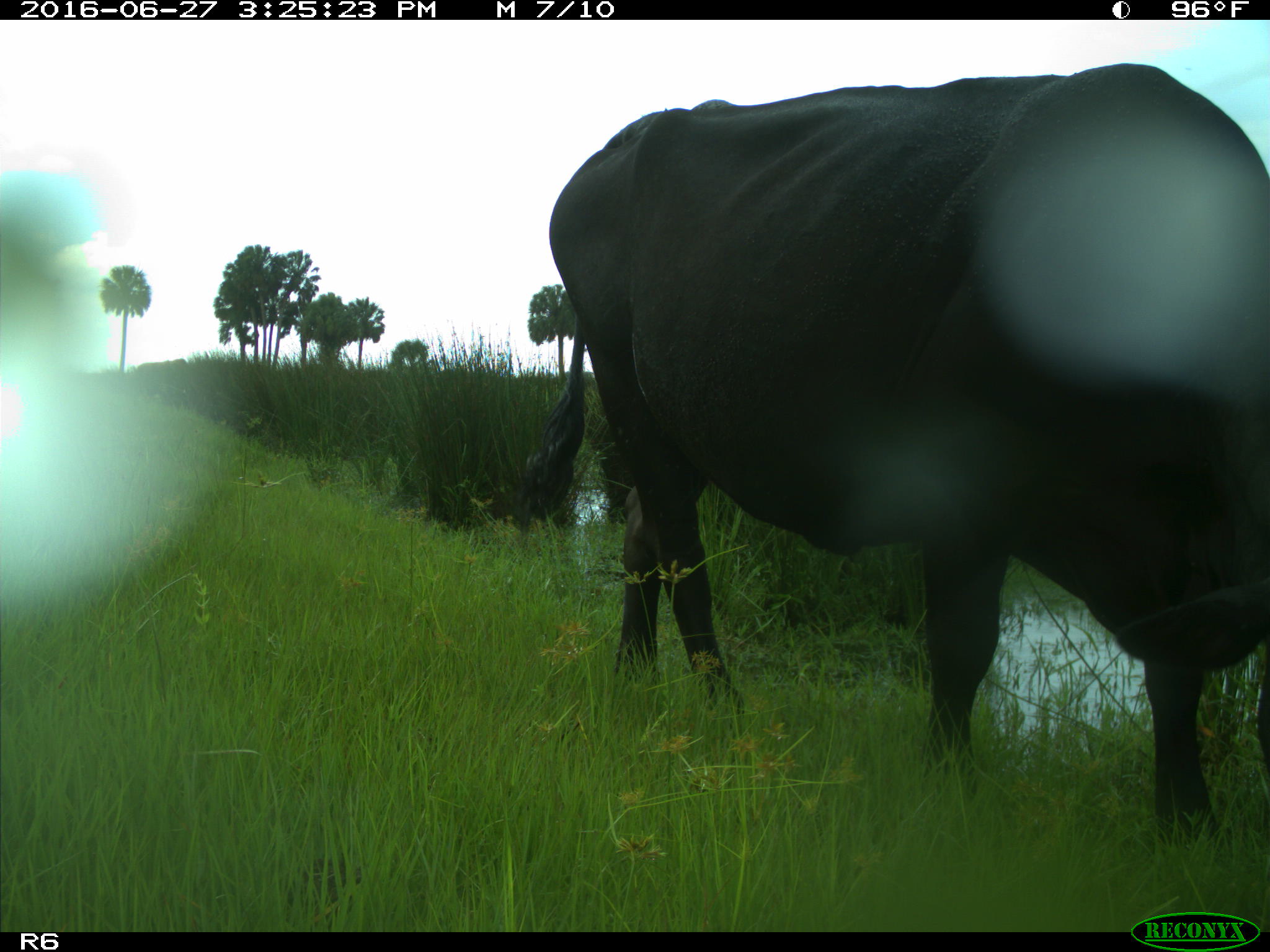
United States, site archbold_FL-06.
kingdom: Animalia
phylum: Chordata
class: Mammalia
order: Artiodactyla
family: Bovidae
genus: Bos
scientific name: Bos taurus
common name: domestic cow